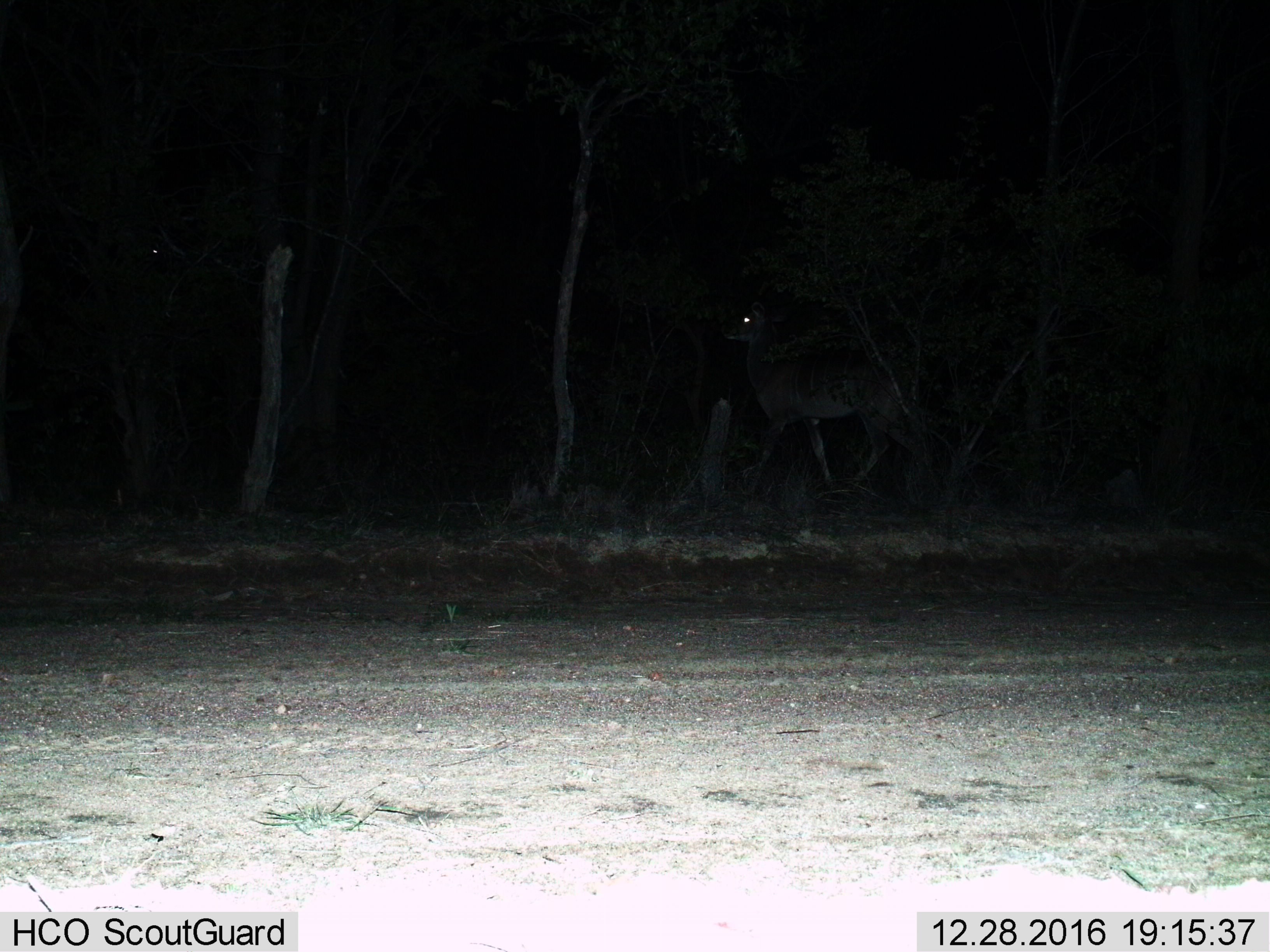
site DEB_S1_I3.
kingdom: Animalia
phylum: Chordata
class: Mammalia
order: Artiodactyla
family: Bovidae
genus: Tragelaphus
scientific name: Tragelaphus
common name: kudu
Kudu (Tragelaphus), count 1. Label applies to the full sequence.